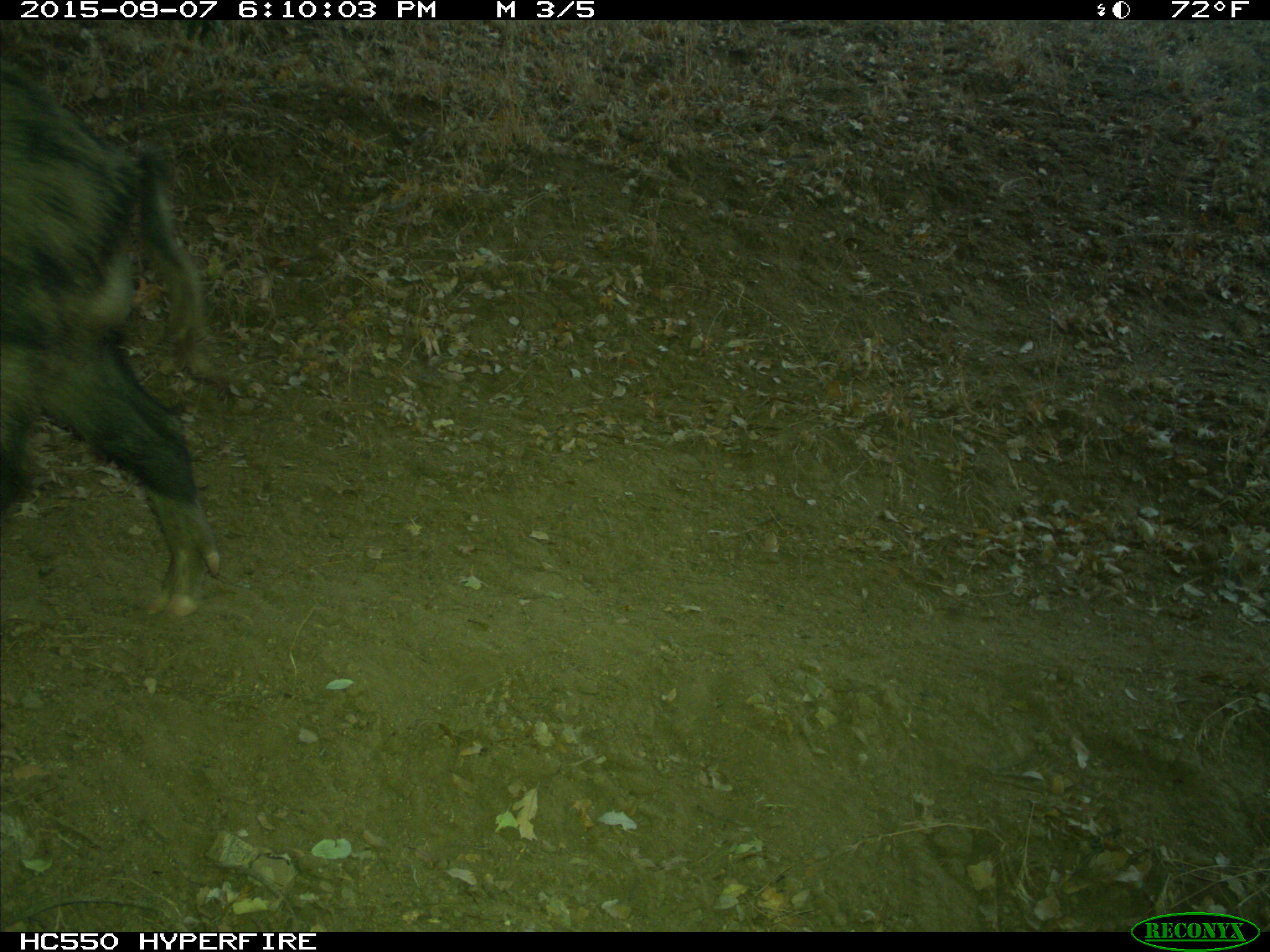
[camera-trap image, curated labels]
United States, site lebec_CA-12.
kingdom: Animalia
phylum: Chordata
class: Mammalia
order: Artiodactyla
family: Suidae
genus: Sus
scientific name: Sus scrofa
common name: wild boar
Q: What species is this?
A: Sus scrofa (wild boar).